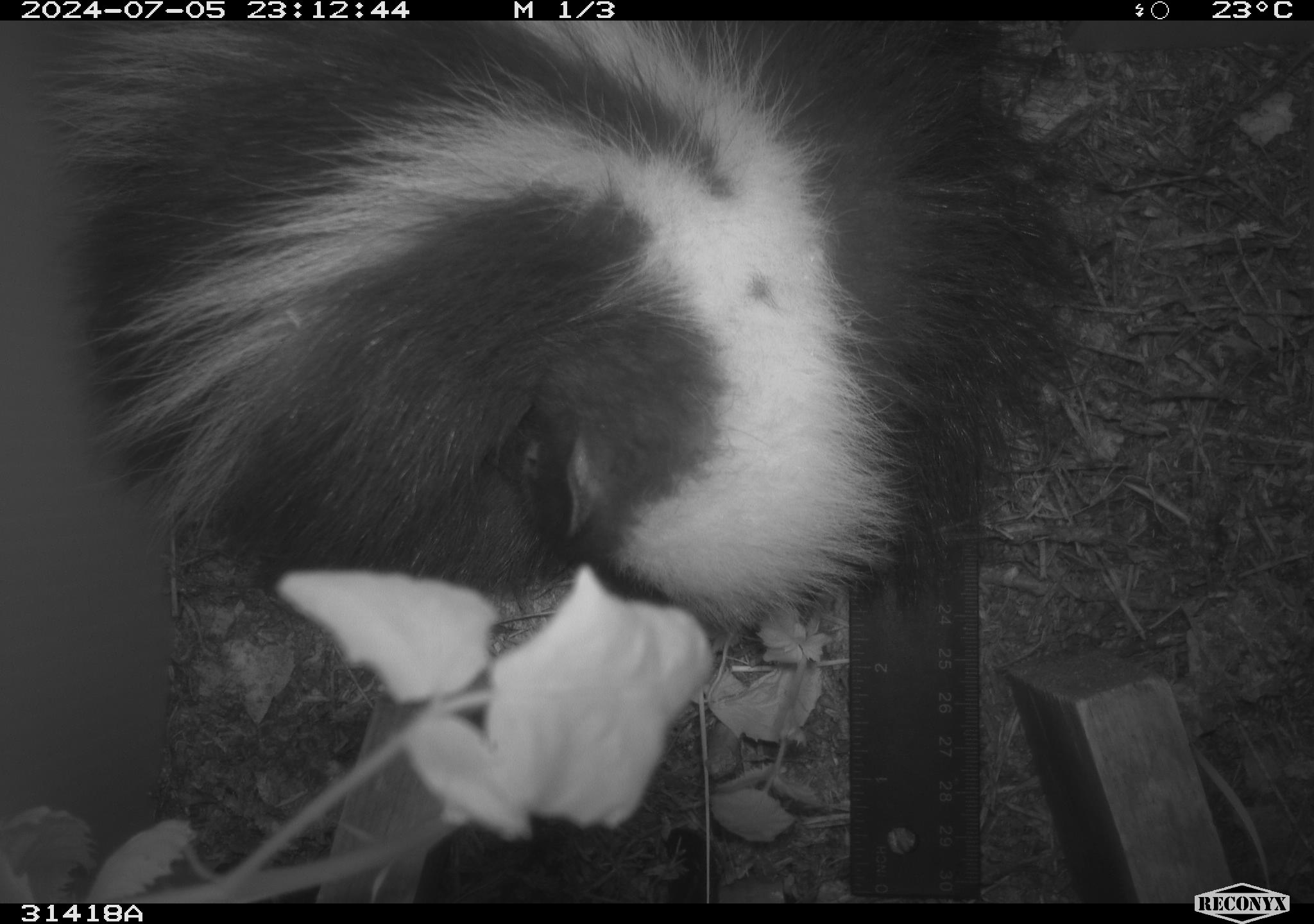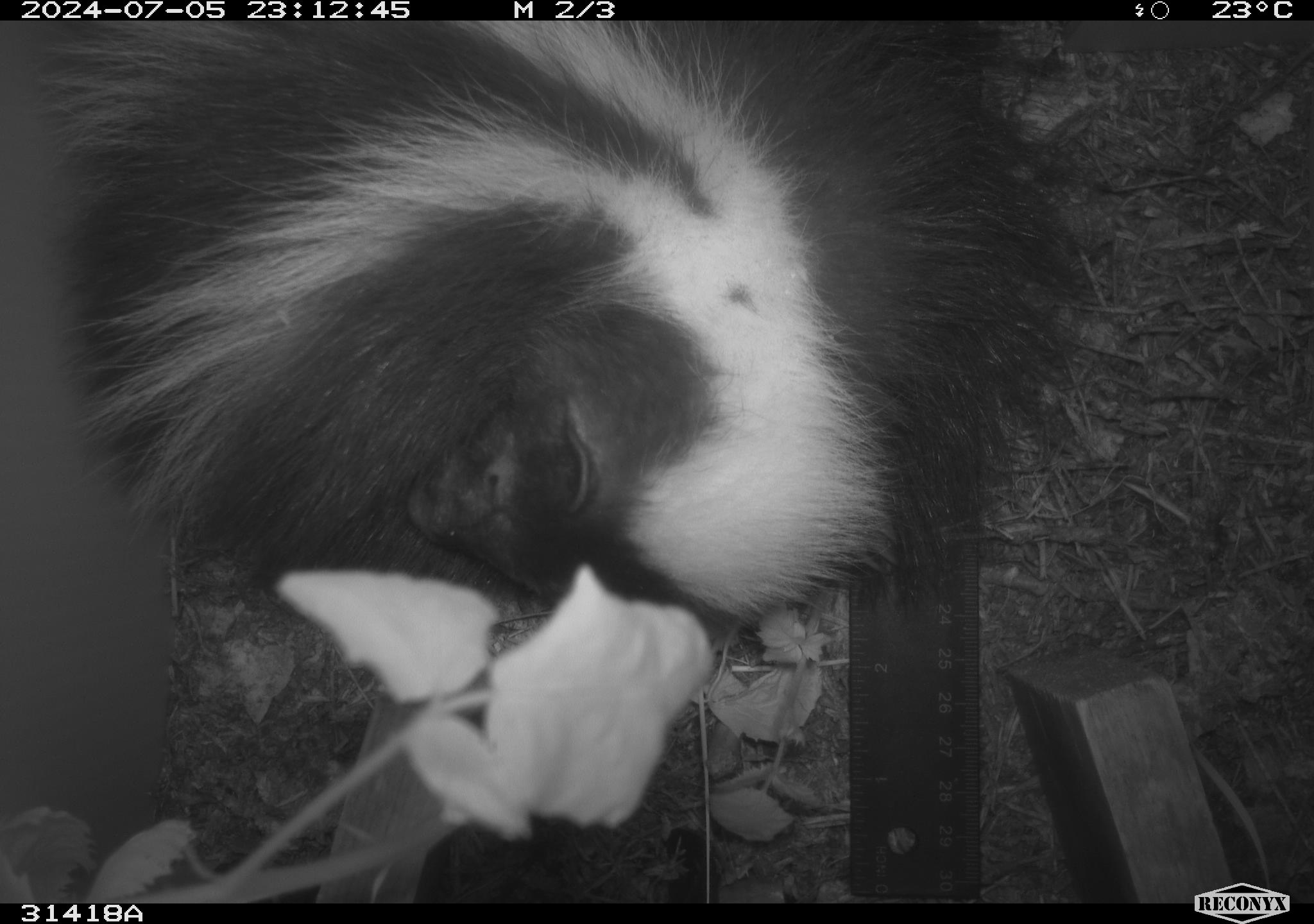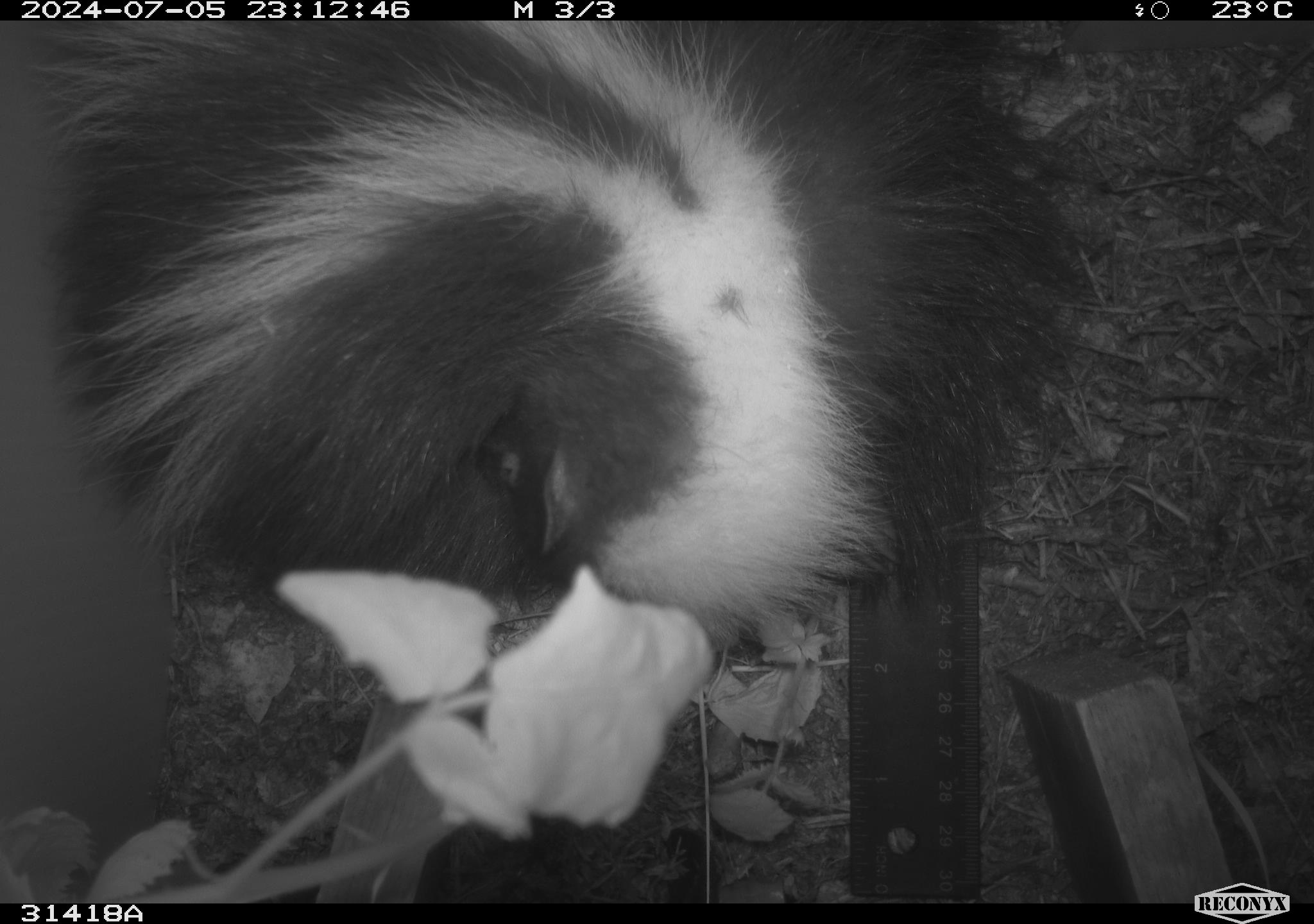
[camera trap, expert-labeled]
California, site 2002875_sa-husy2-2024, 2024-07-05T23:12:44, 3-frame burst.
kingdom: Animalia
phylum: Chordata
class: Mammalia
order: Carnivora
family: Mephitidae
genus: Mephitis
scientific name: Mephitis mephitis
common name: striped skunk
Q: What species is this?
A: Striped skunk (Mephitis mephitis).